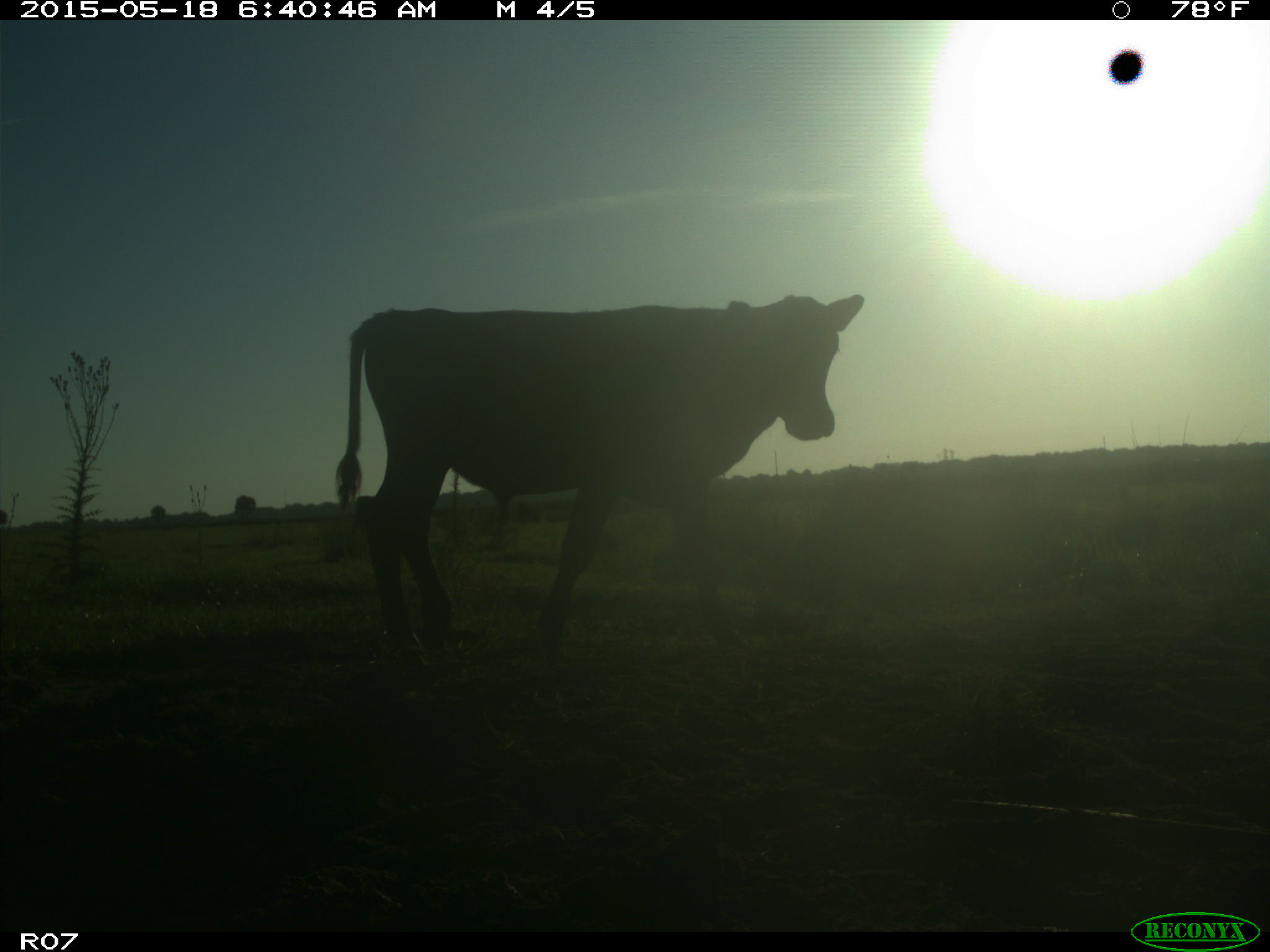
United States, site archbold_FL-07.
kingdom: Animalia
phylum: Chordata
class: Mammalia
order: Artiodactyla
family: Bovidae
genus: Bos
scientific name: Bos taurus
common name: domestic cow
Bos taurus (domestic cow).